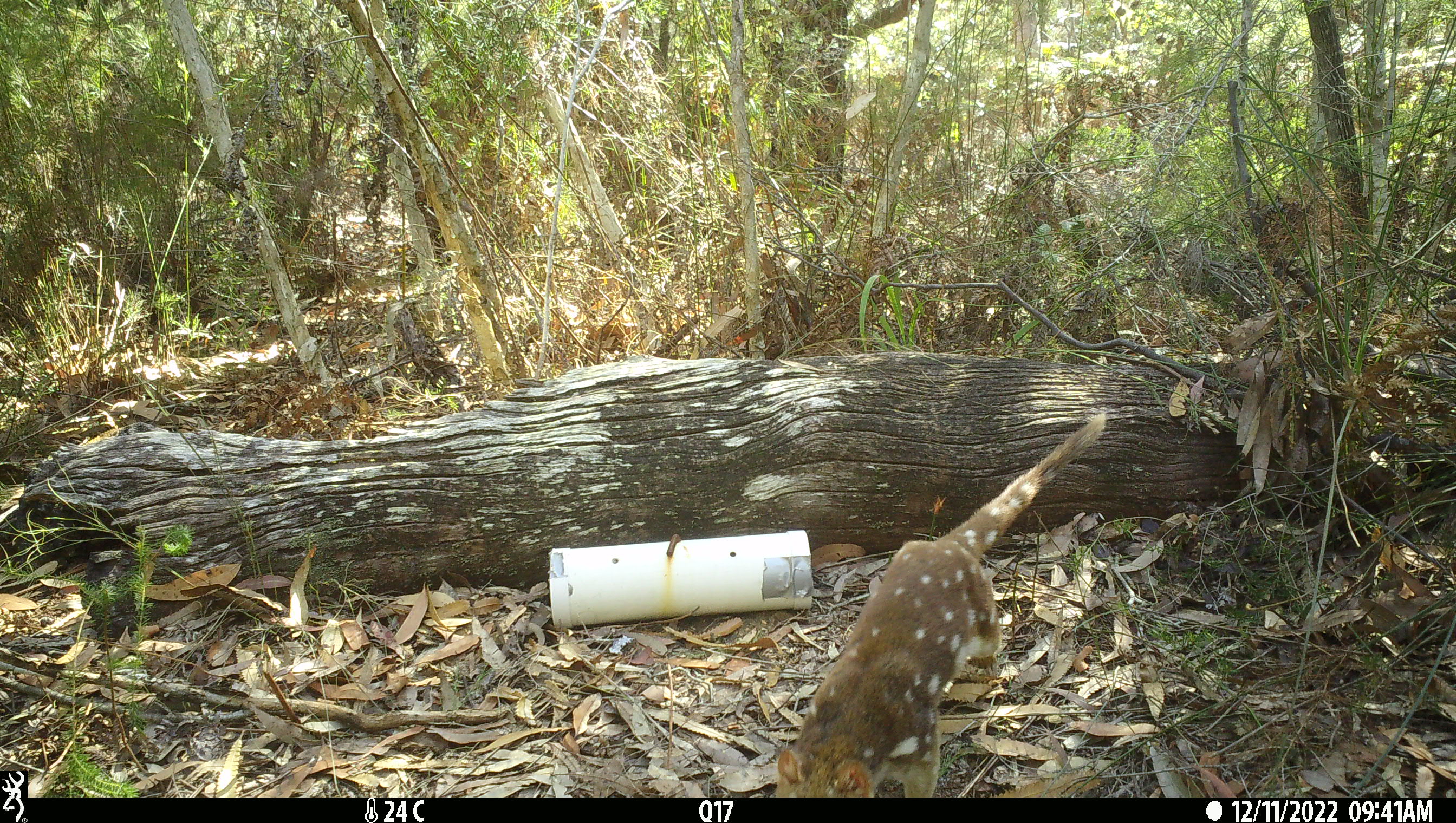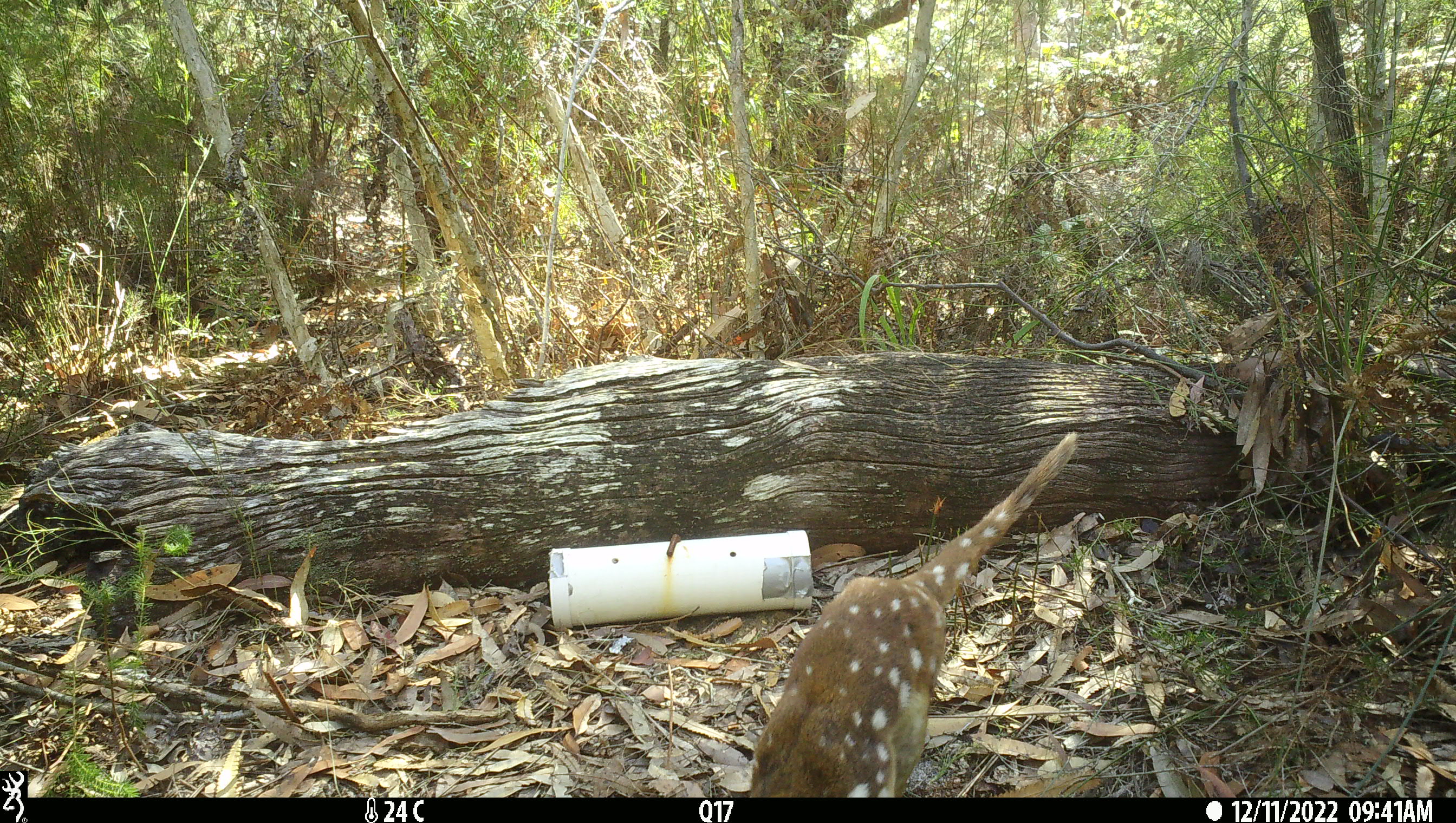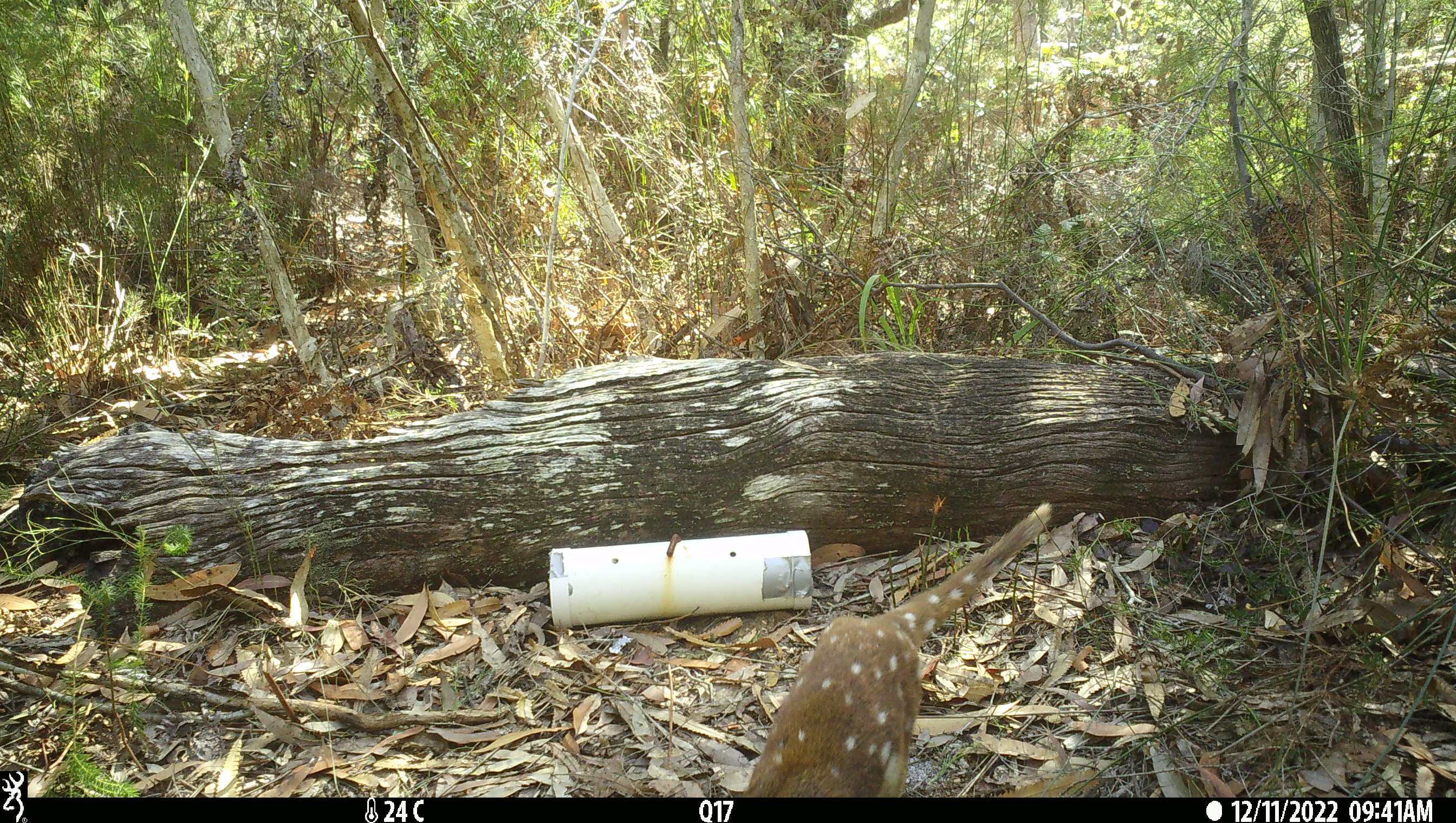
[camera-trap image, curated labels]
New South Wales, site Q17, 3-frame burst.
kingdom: Animalia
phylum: Chordata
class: Mammalia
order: Dasyuromorphia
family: Dasyuridae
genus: Dasyurus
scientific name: Dasyurus maculatus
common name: spotted-tailed quoll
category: quoll